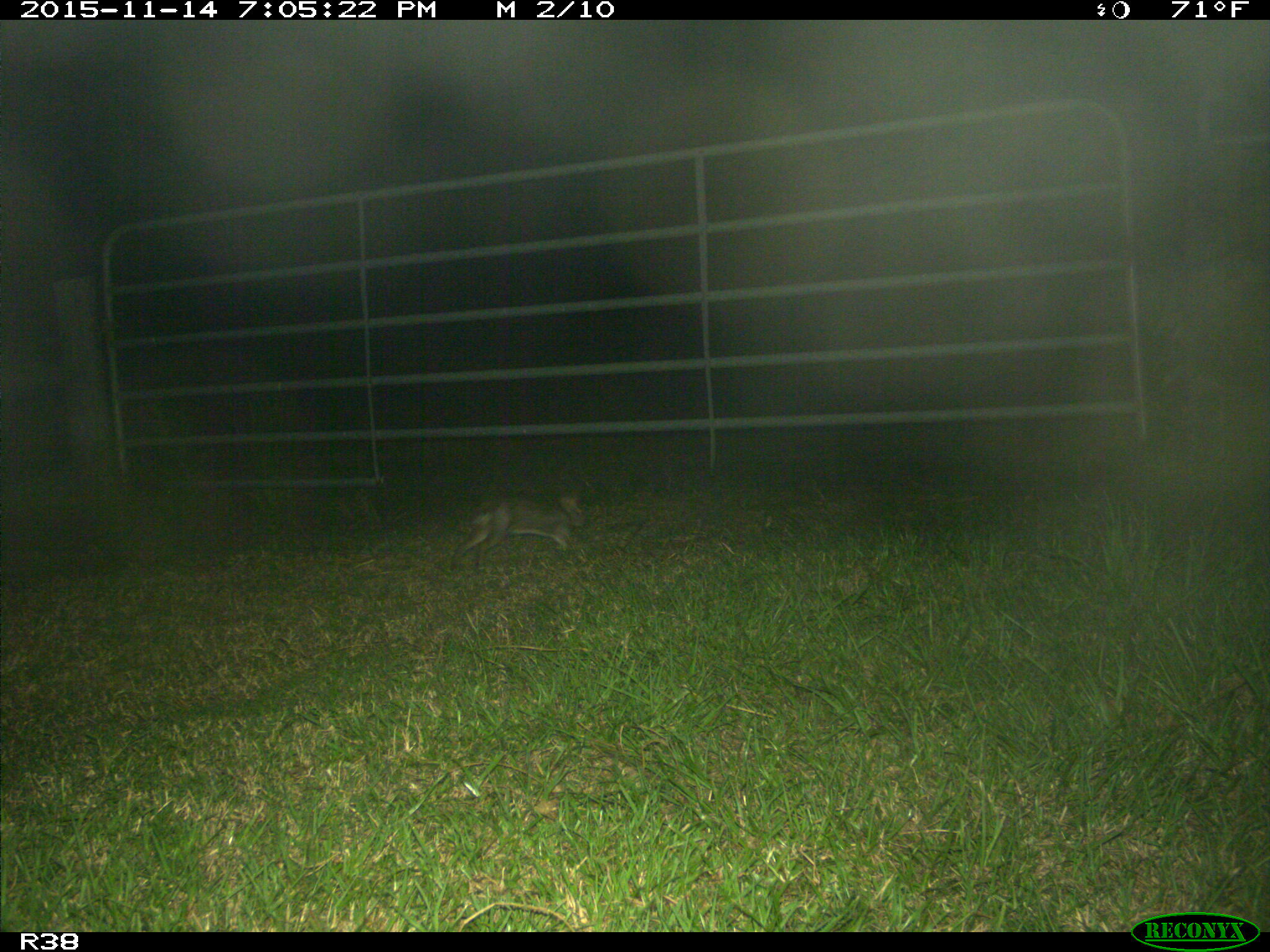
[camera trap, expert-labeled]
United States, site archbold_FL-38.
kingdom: Animalia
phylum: Chordata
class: Mammalia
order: Lagomorpha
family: Leporidae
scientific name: Leporidae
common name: rabbits and hares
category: unidentified rabbit